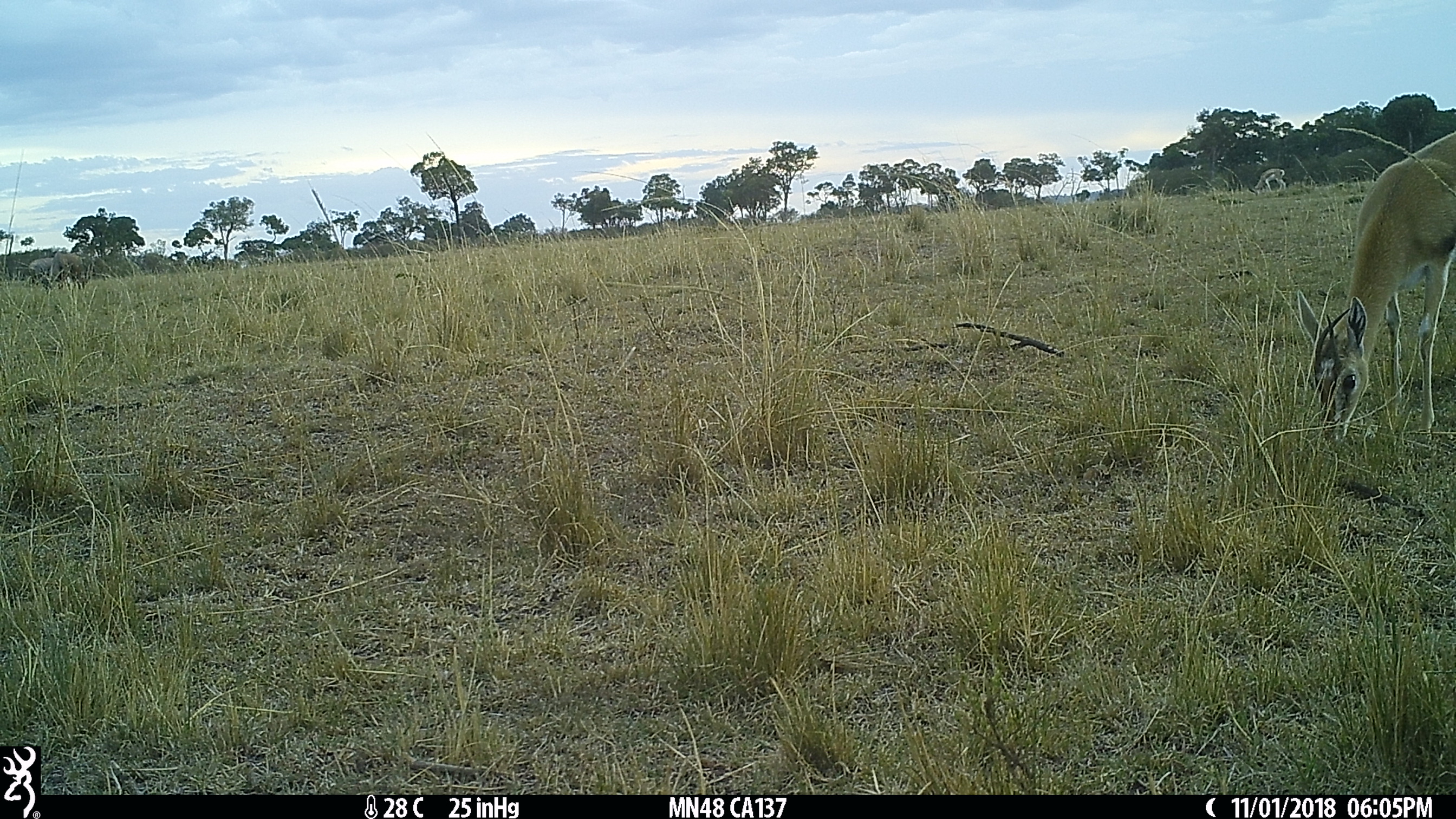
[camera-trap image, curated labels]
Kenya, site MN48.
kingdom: Animalia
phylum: Chordata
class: Mammalia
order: Artiodactyla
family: Bovidae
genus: Eudorcas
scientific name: Eudorcas thomsonii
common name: thomon's gazelle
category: gazelle thomsons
Gazelle thomsons (thomon's gazelle) (Eudorcas thomsonii).